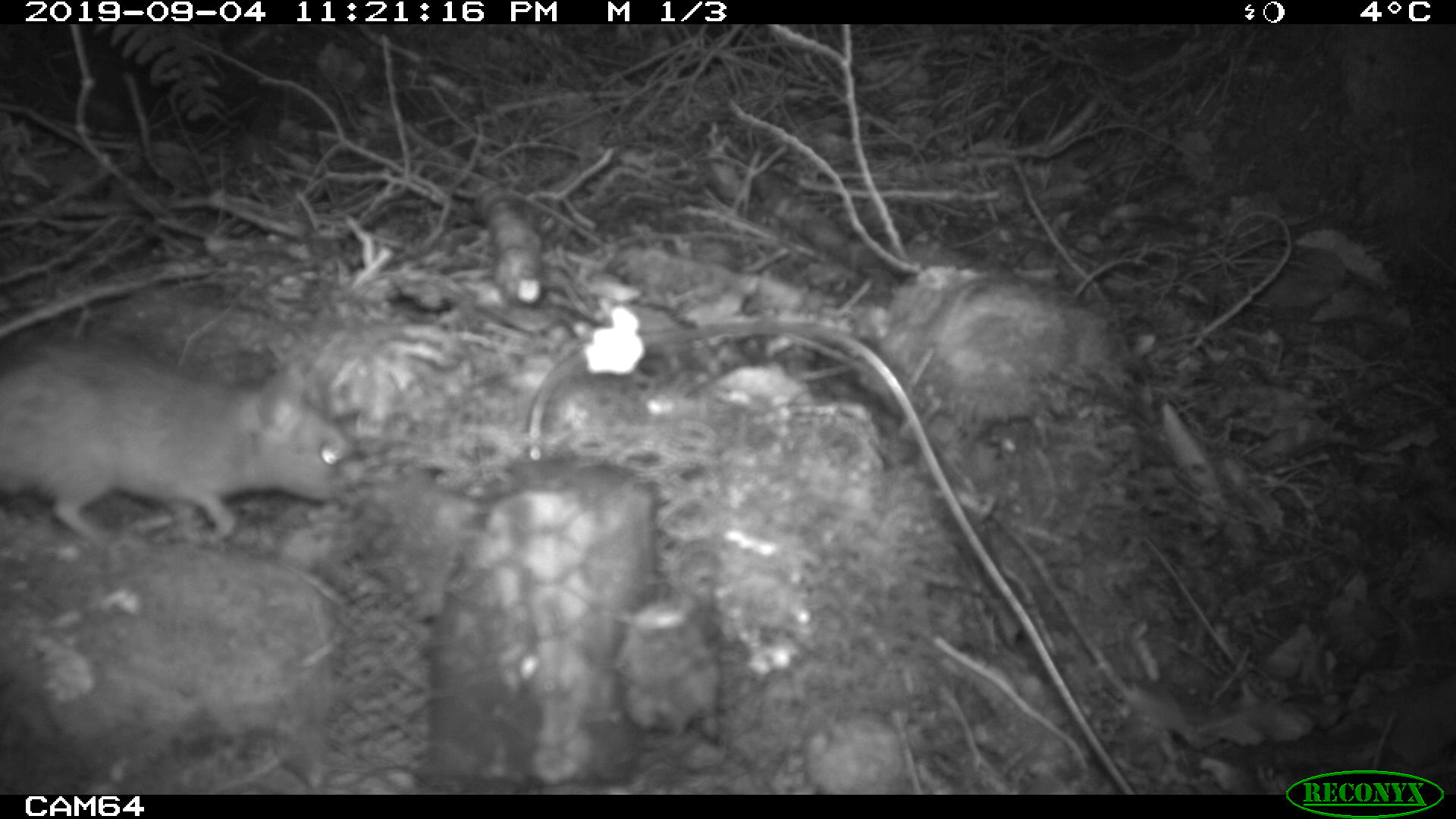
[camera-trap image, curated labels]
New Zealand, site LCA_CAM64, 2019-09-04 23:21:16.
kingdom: Animalia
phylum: Chordata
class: Mammalia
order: Rodentia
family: Muridae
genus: Rattus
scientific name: Rattus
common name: rat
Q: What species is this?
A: Rat (Rattus).